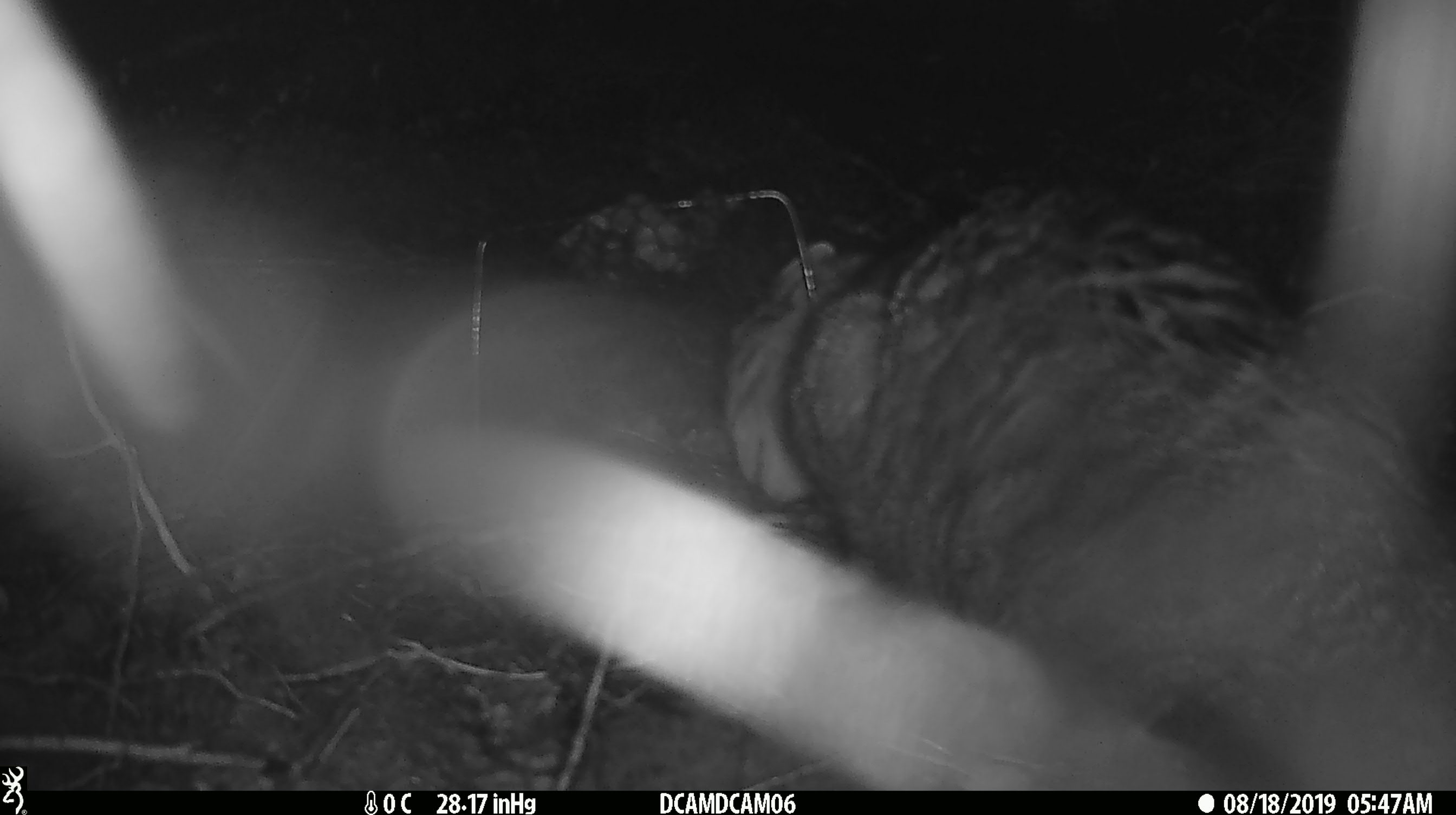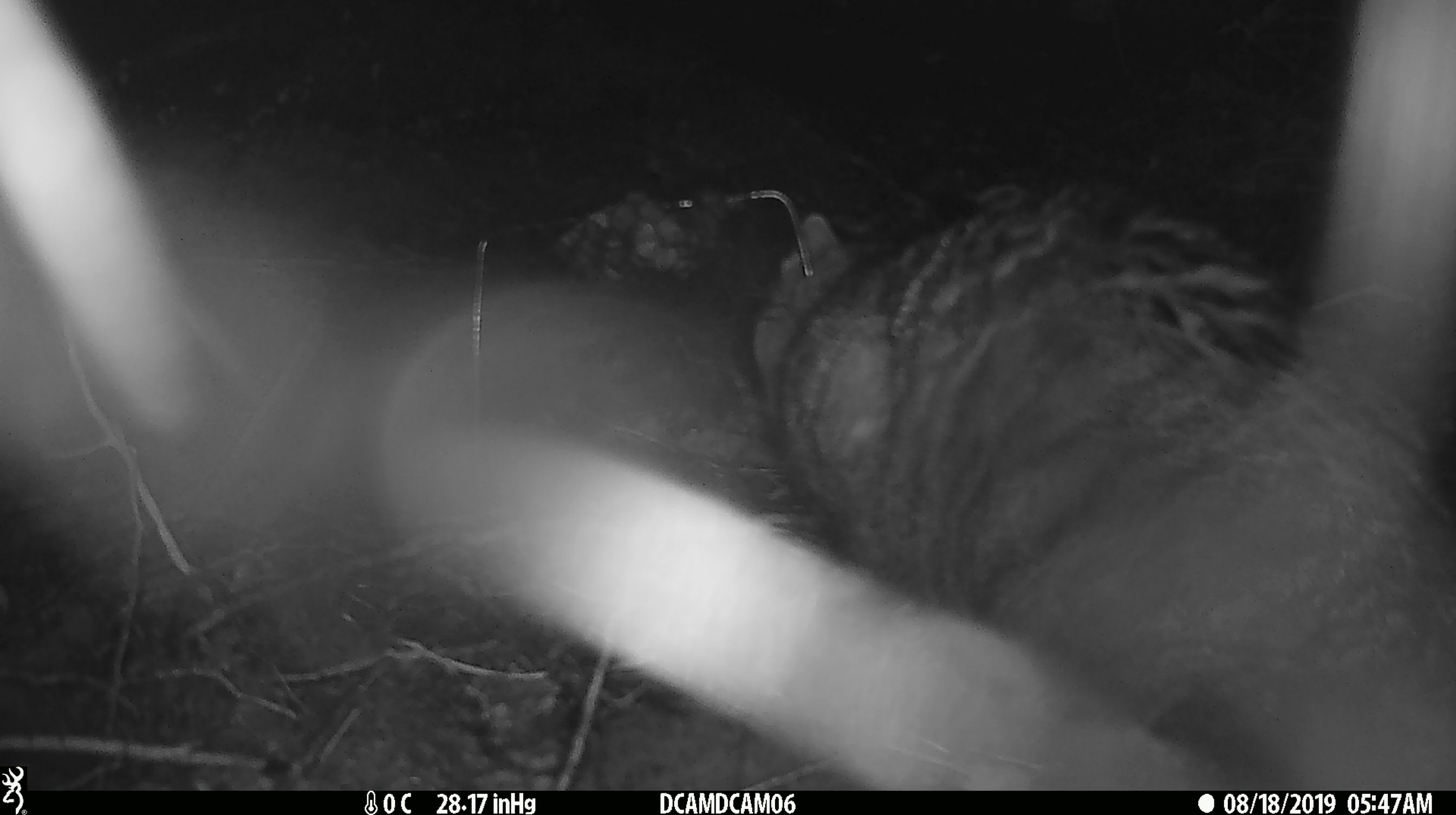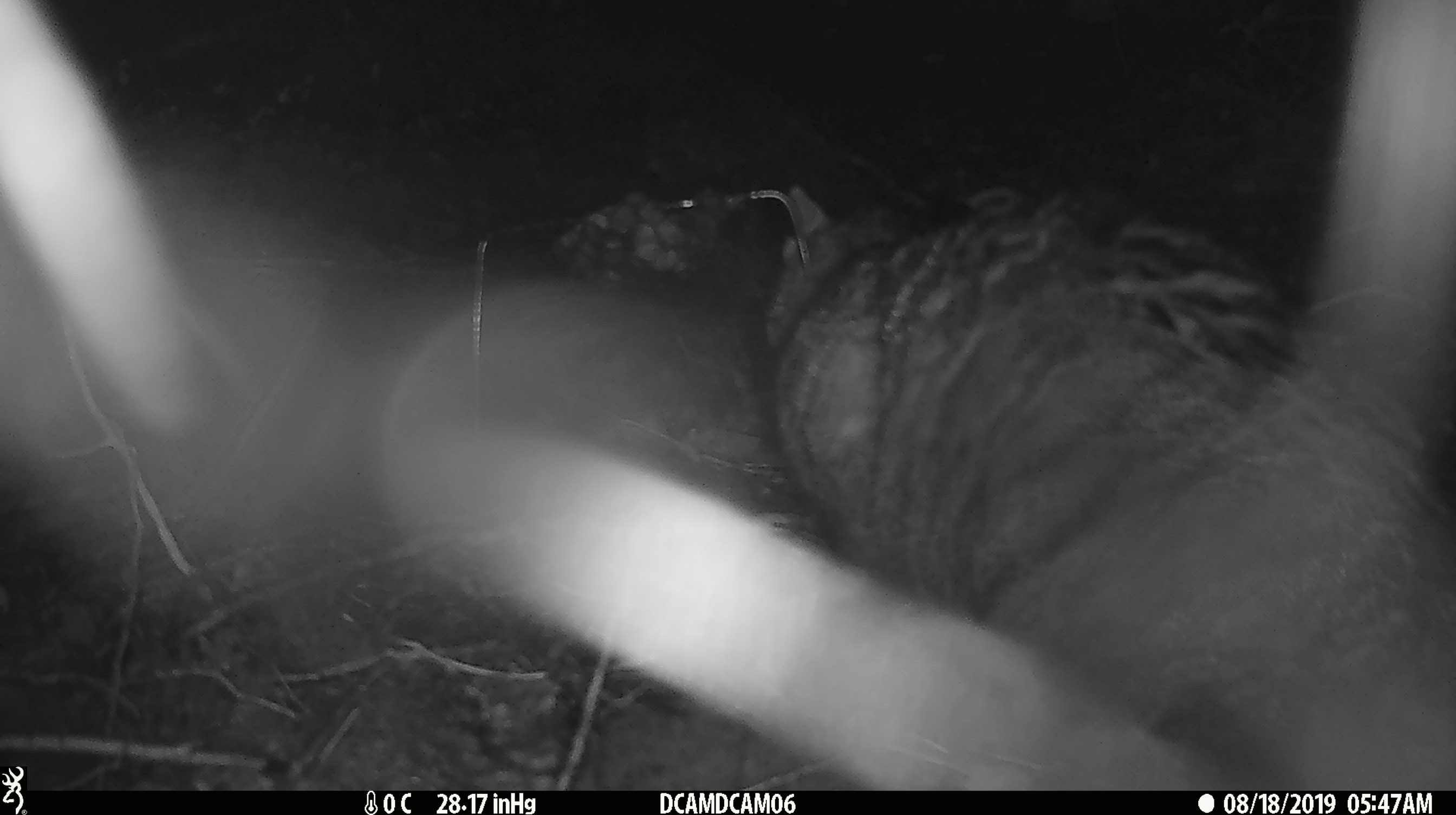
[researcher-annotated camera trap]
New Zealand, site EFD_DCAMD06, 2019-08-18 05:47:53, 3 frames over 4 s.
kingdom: Animalia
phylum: Chordata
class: Mammalia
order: Carnivora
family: Felidae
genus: Felis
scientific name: Felis catus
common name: domestic cat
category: cat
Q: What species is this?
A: Cat (domestic cat) (Felis catus).